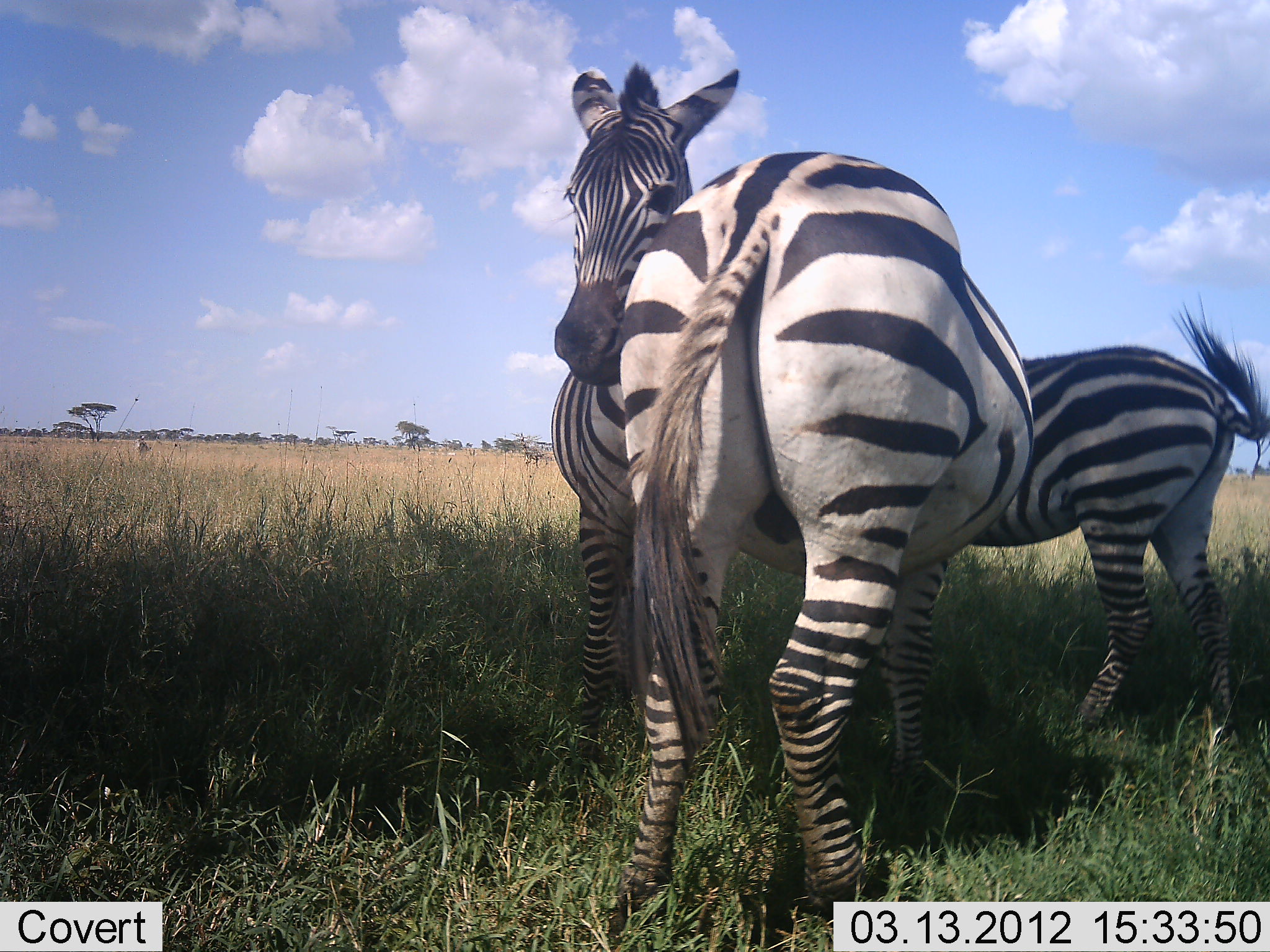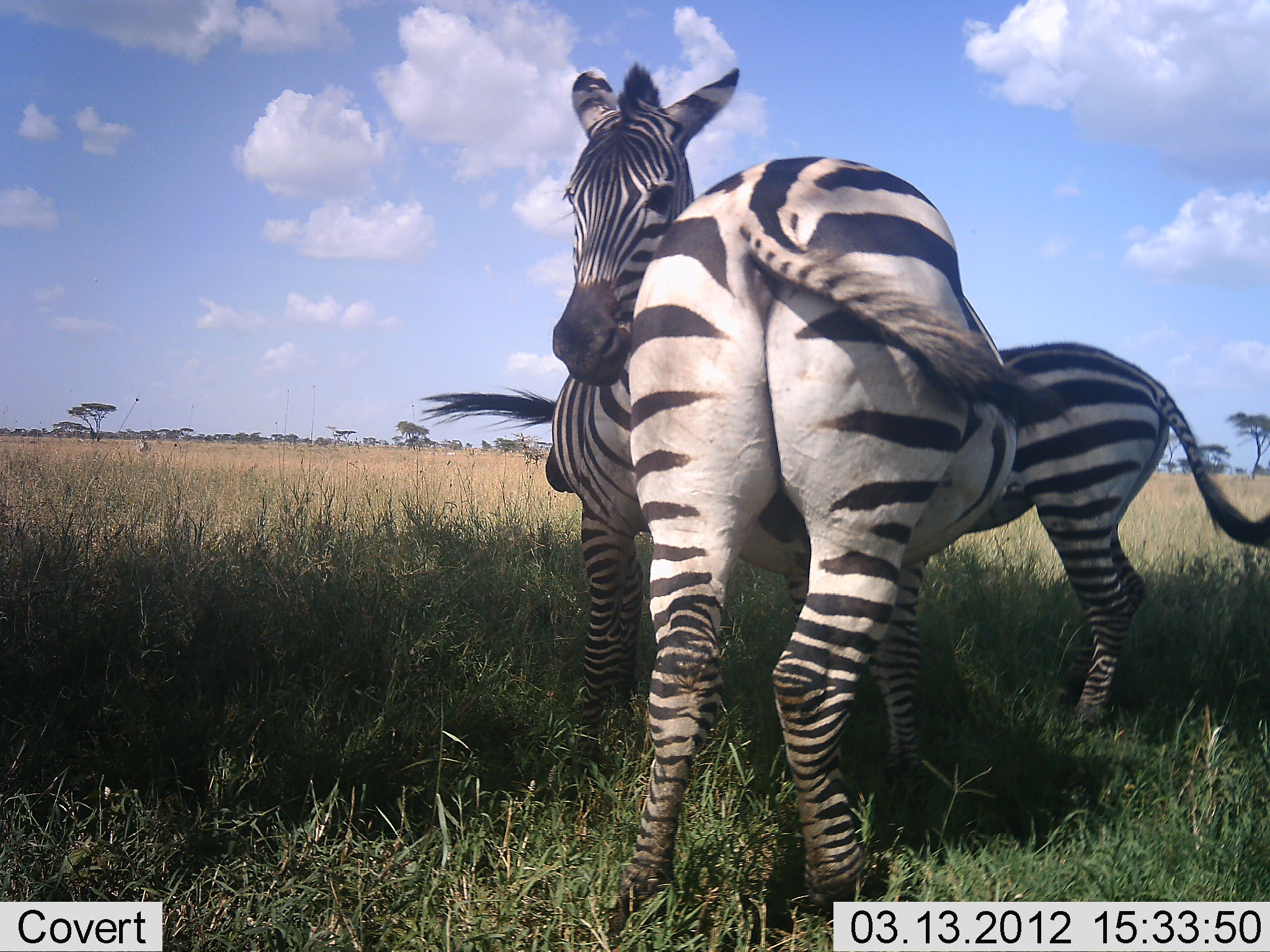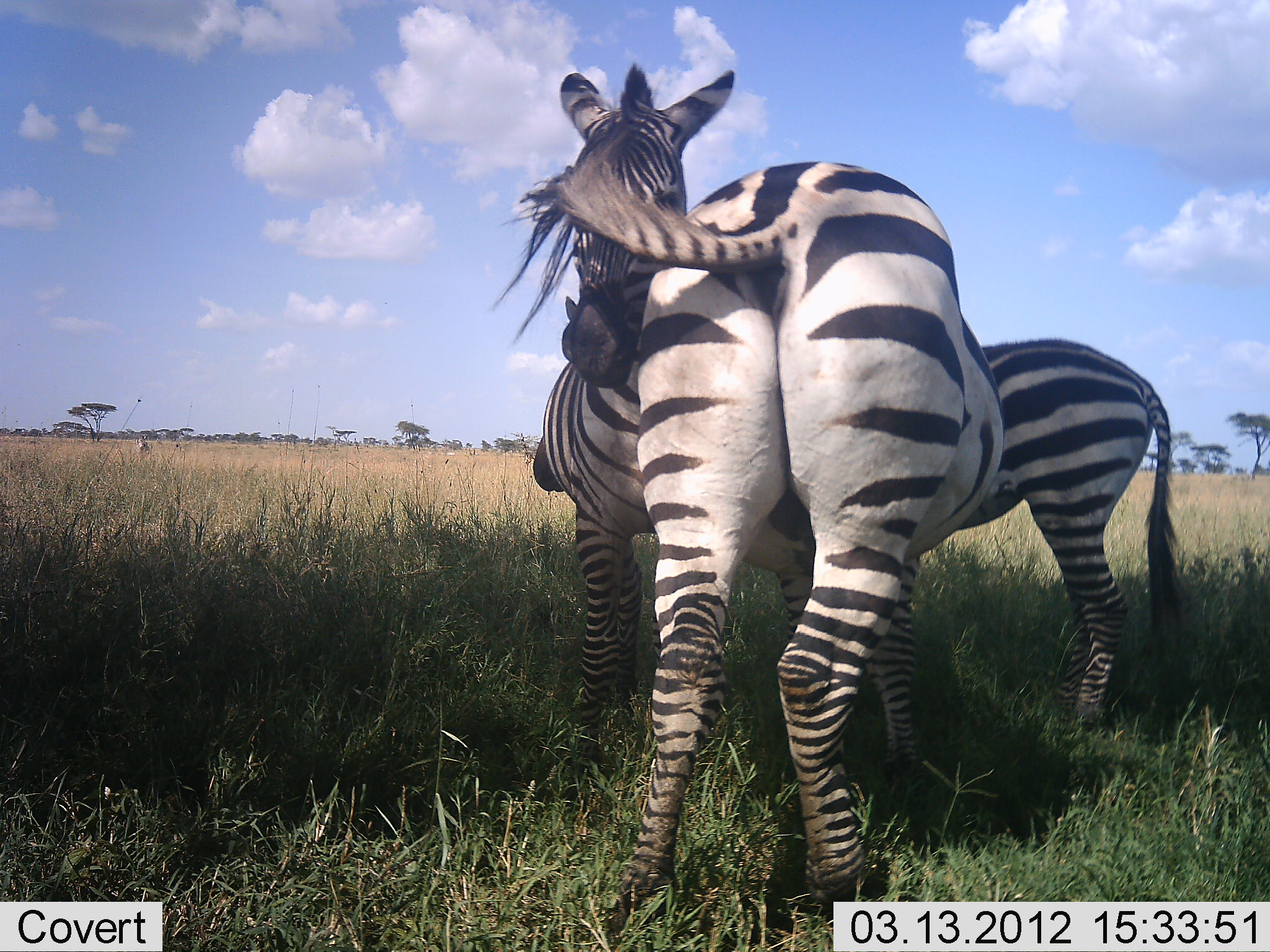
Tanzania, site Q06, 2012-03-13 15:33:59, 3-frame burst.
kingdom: Animalia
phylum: Chordata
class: Mammalia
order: Perissodactyla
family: Equidae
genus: Equus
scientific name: Equus quagga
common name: plains zebra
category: zebra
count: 3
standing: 75%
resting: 0%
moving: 0%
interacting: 38%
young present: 25%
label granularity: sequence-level